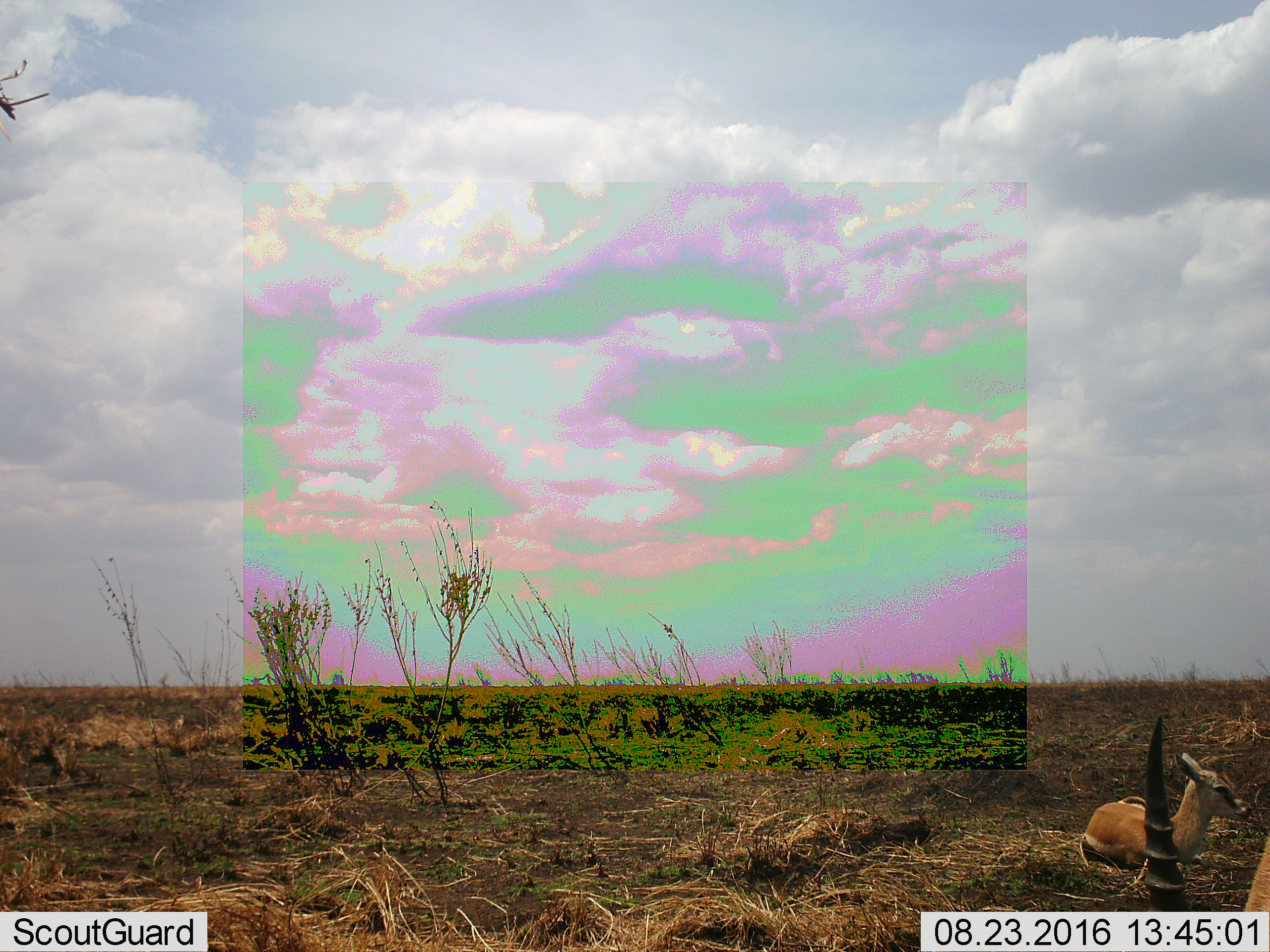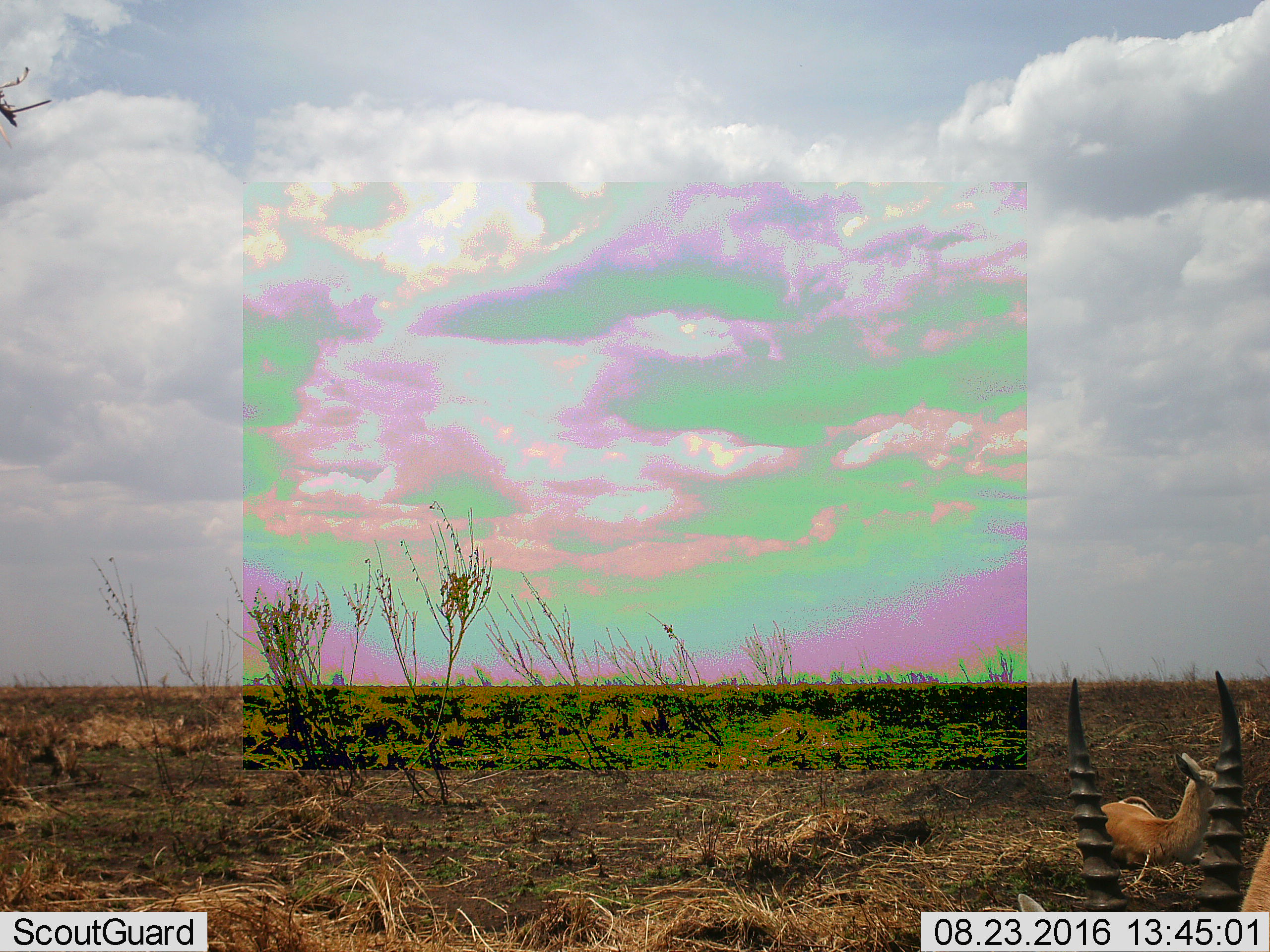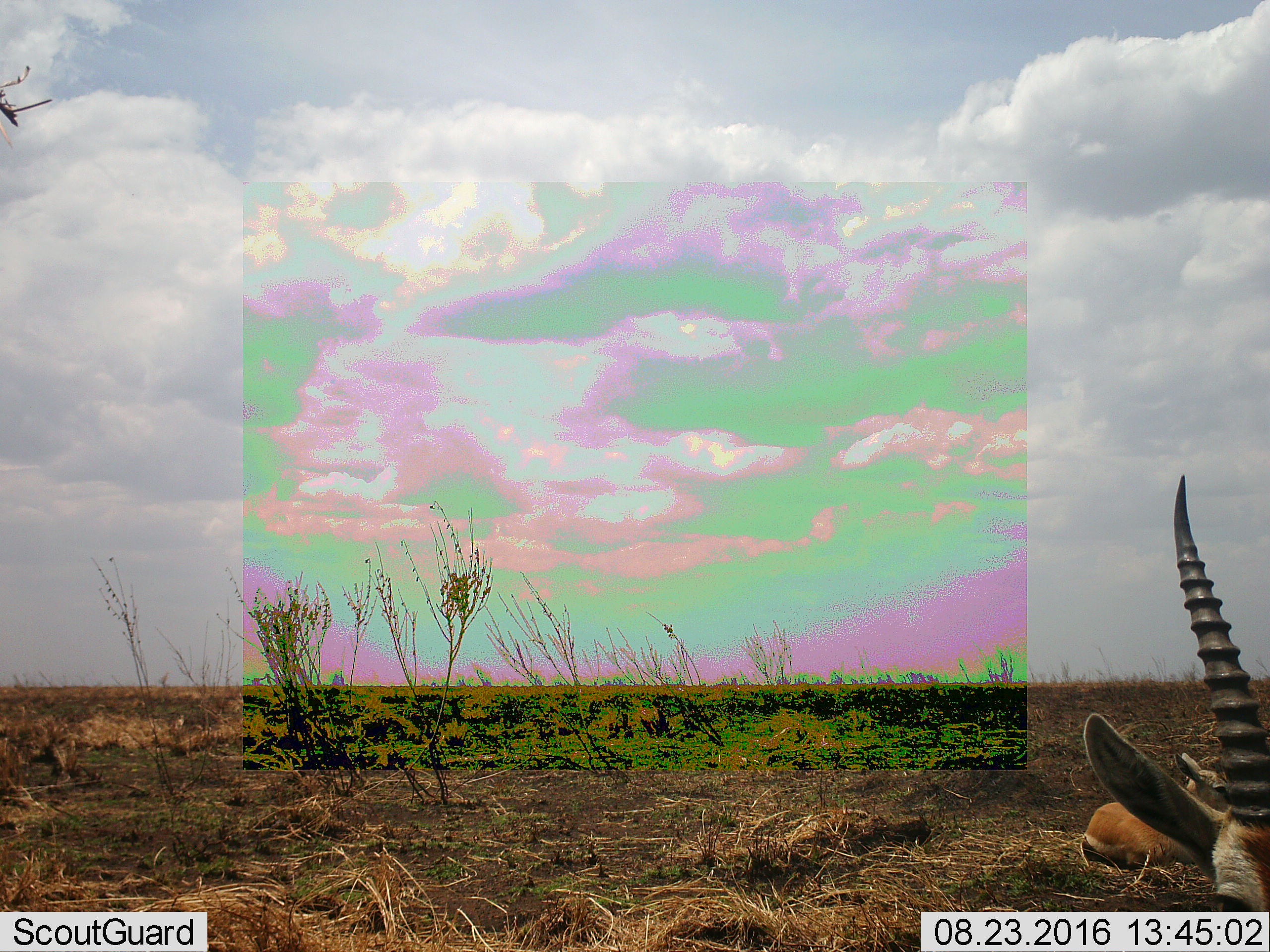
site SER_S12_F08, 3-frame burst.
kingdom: Animalia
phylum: Chordata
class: Mammalia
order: Artiodactyla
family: Bovidae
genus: Eudorcas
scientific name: Eudorcas thomsonii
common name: thomson's gazelle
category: gazellethomsons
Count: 2.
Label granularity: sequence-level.